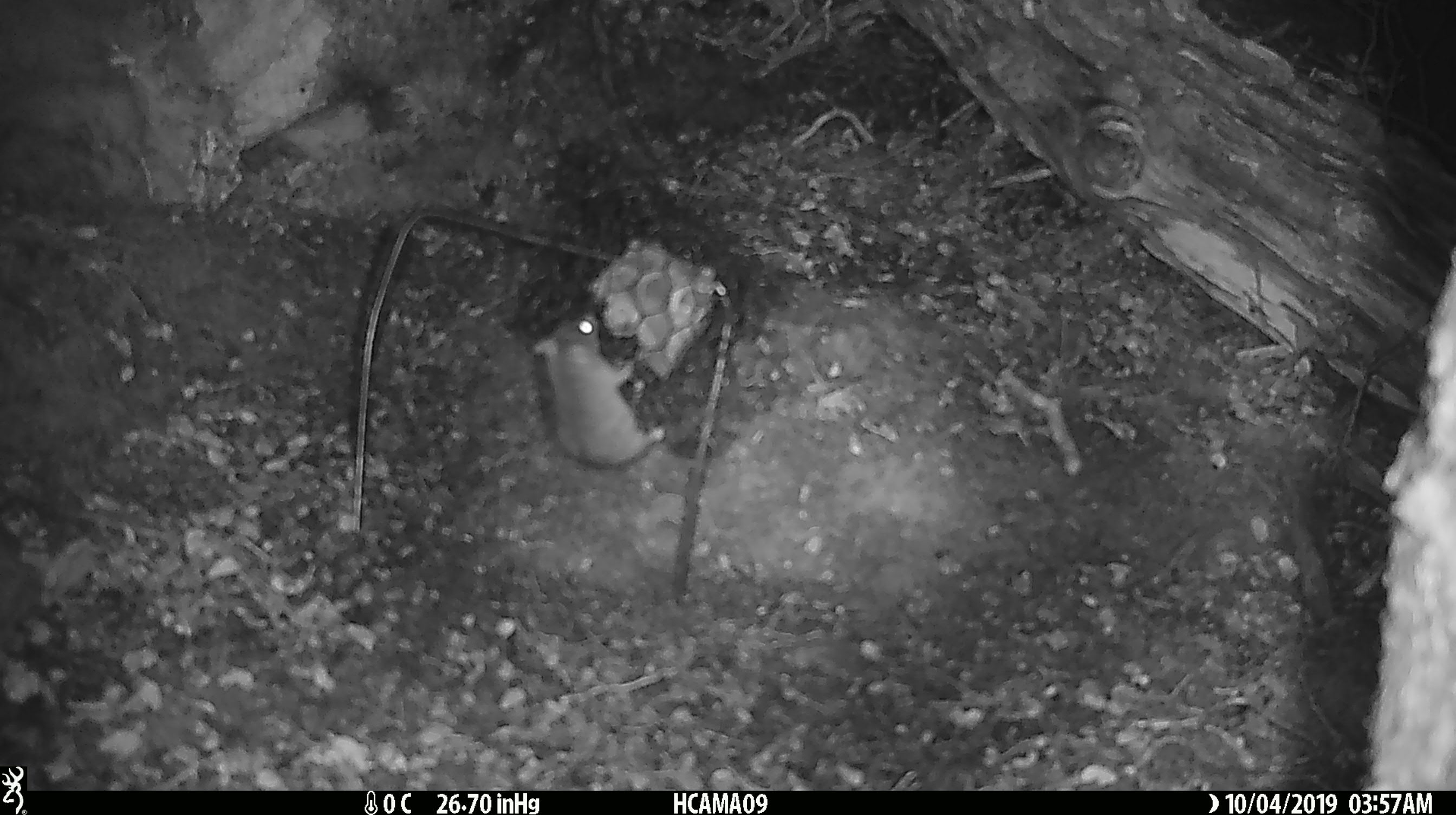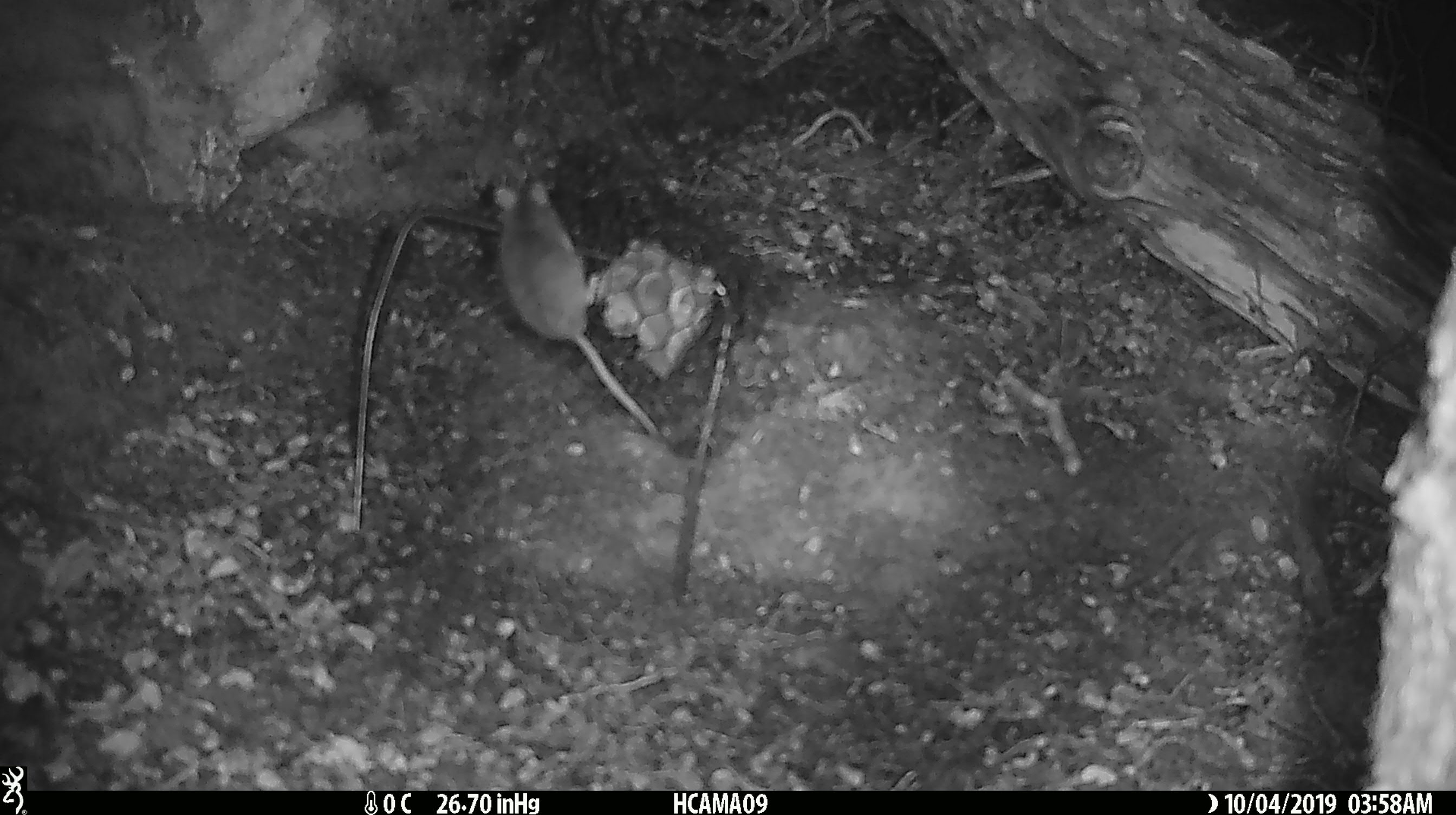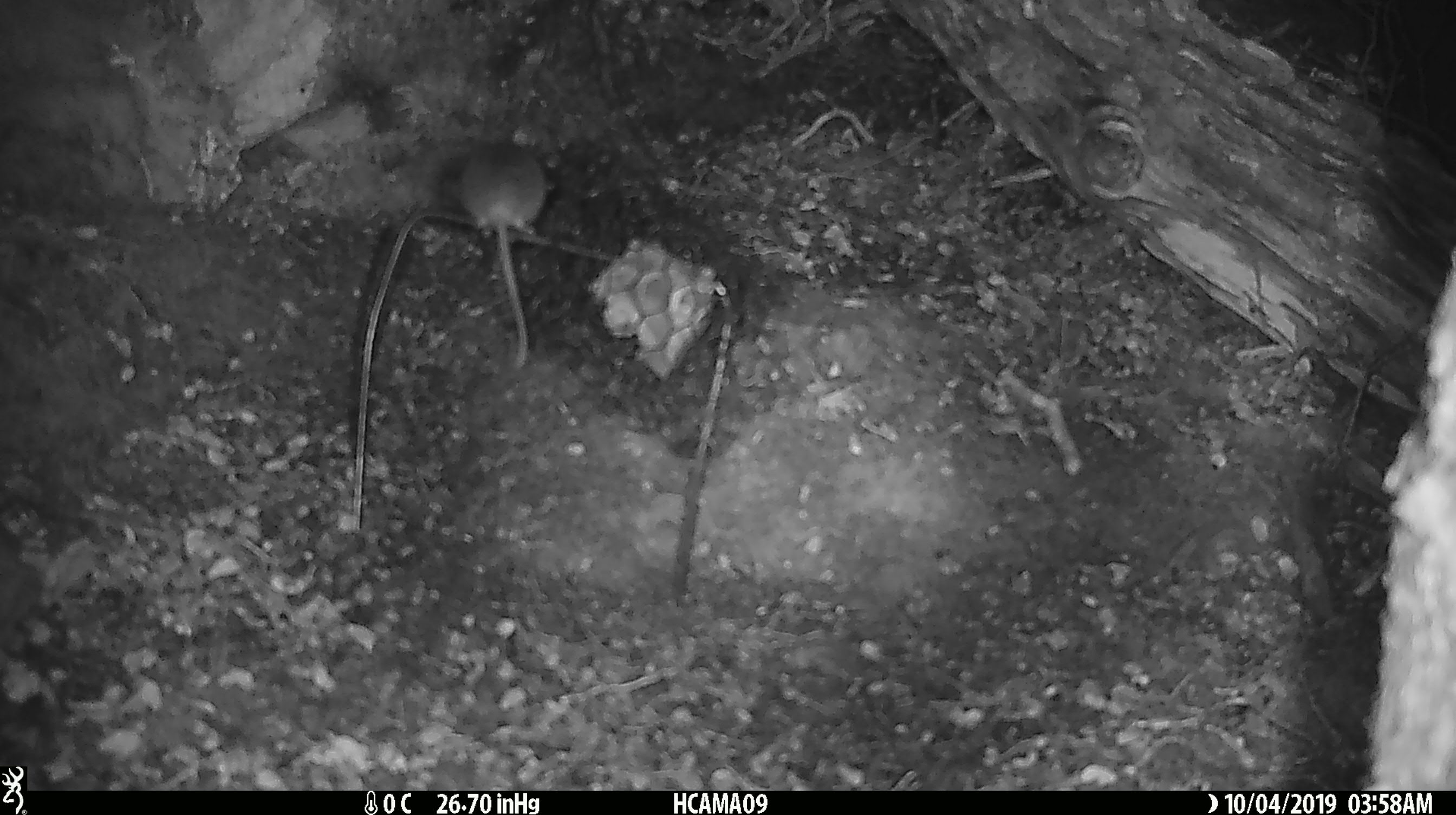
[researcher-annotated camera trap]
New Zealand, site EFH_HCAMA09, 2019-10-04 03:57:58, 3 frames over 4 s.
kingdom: Animalia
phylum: Chordata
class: Mammalia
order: Rodentia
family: Muridae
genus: Mus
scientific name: Mus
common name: mouse